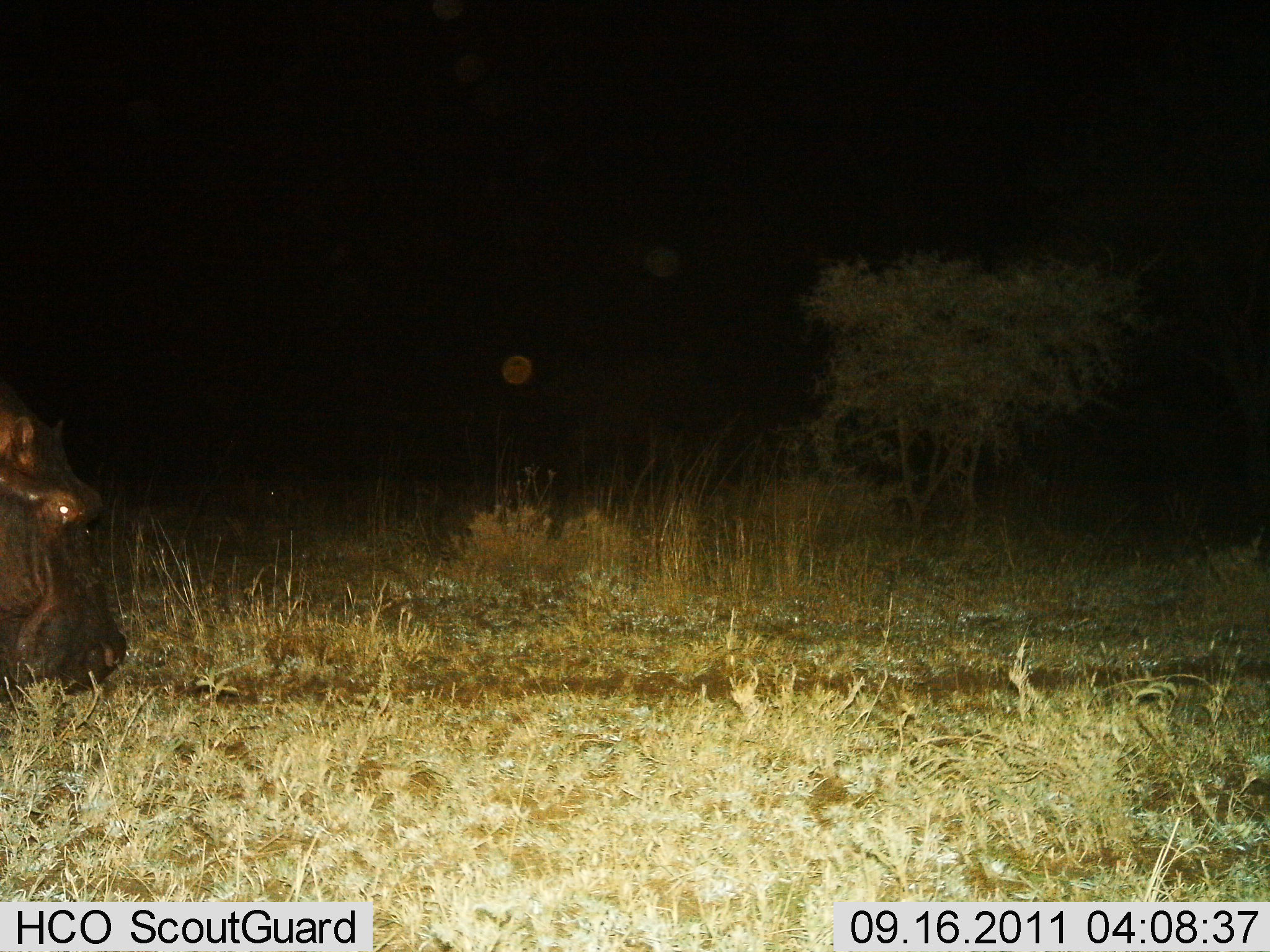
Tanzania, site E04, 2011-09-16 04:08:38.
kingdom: Animalia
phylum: Chordata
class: Mammalia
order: Artiodactyla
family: Hippopotamidae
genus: Hippopotamus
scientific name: Hippopotamus amphibius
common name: hippopotamus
Hippopotamus (Hippopotamus amphibius), count 1. Behavior (volunteer vote fractions): standing 21%, resting 0%, moving 36%, interacting 0%. Young present (vote fraction): 0%. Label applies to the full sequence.